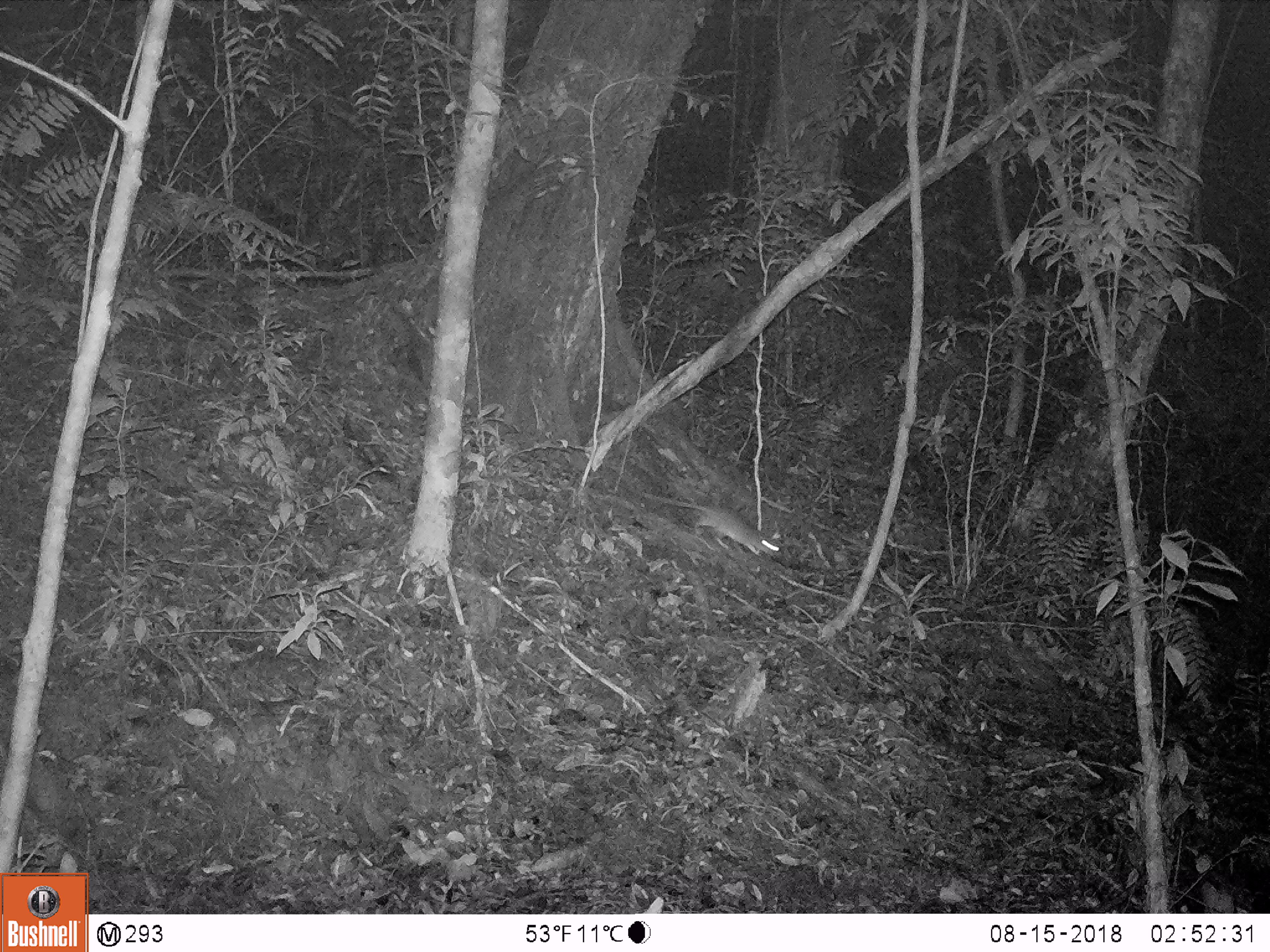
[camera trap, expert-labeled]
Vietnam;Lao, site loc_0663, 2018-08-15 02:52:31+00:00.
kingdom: Animalia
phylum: Chordata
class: Mammalia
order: Rodentia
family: Muridae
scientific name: Muridae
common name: old-world mice and rats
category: unidentified murid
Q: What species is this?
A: Unidentified murid (old-world mice and rats) (Muridae).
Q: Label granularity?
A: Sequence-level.